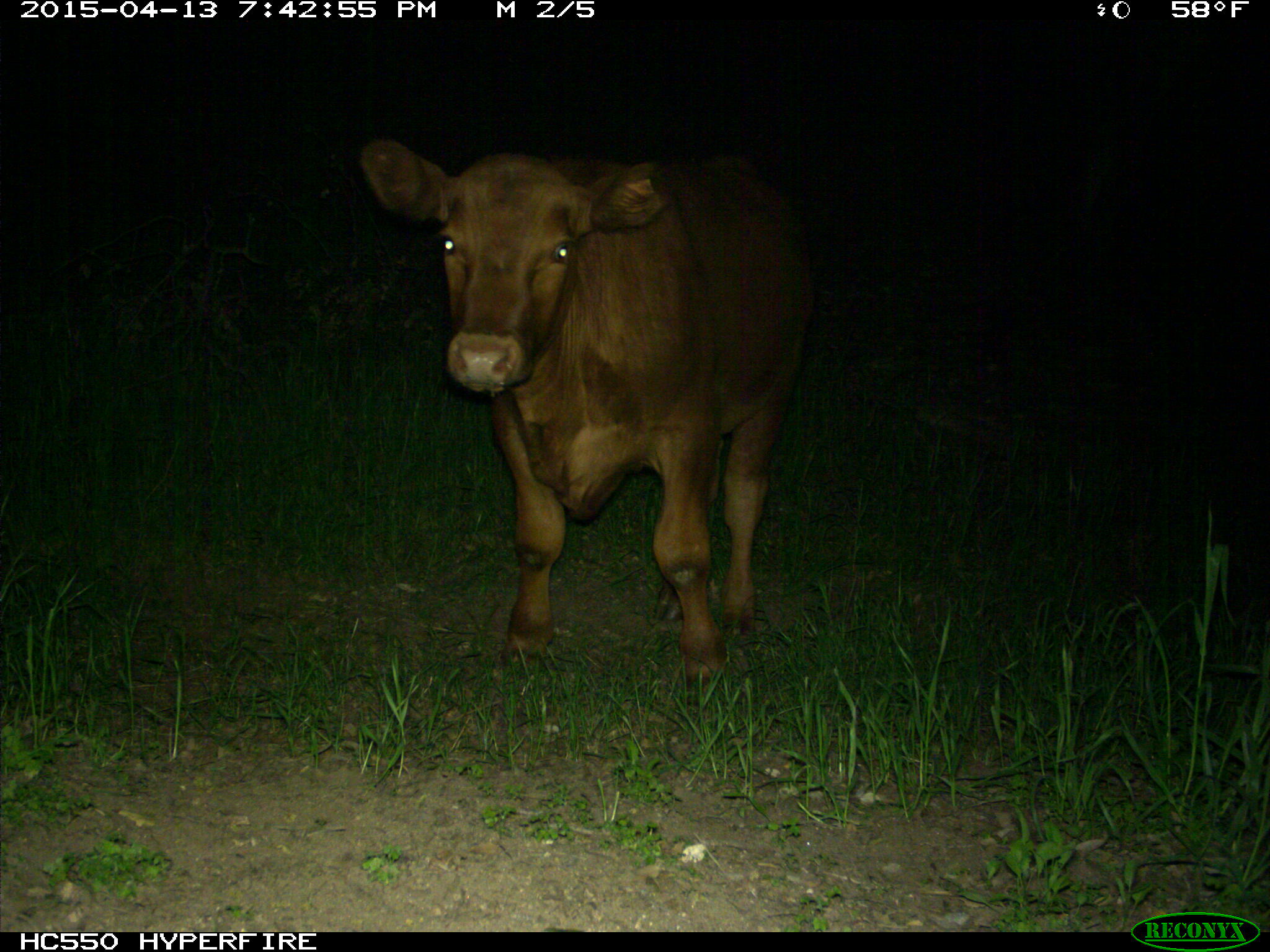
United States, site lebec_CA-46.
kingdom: Animalia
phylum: Chordata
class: Mammalia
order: Artiodactyla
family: Bovidae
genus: Bos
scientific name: Bos taurus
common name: domestic cow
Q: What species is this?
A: Bos taurus (domestic cow).